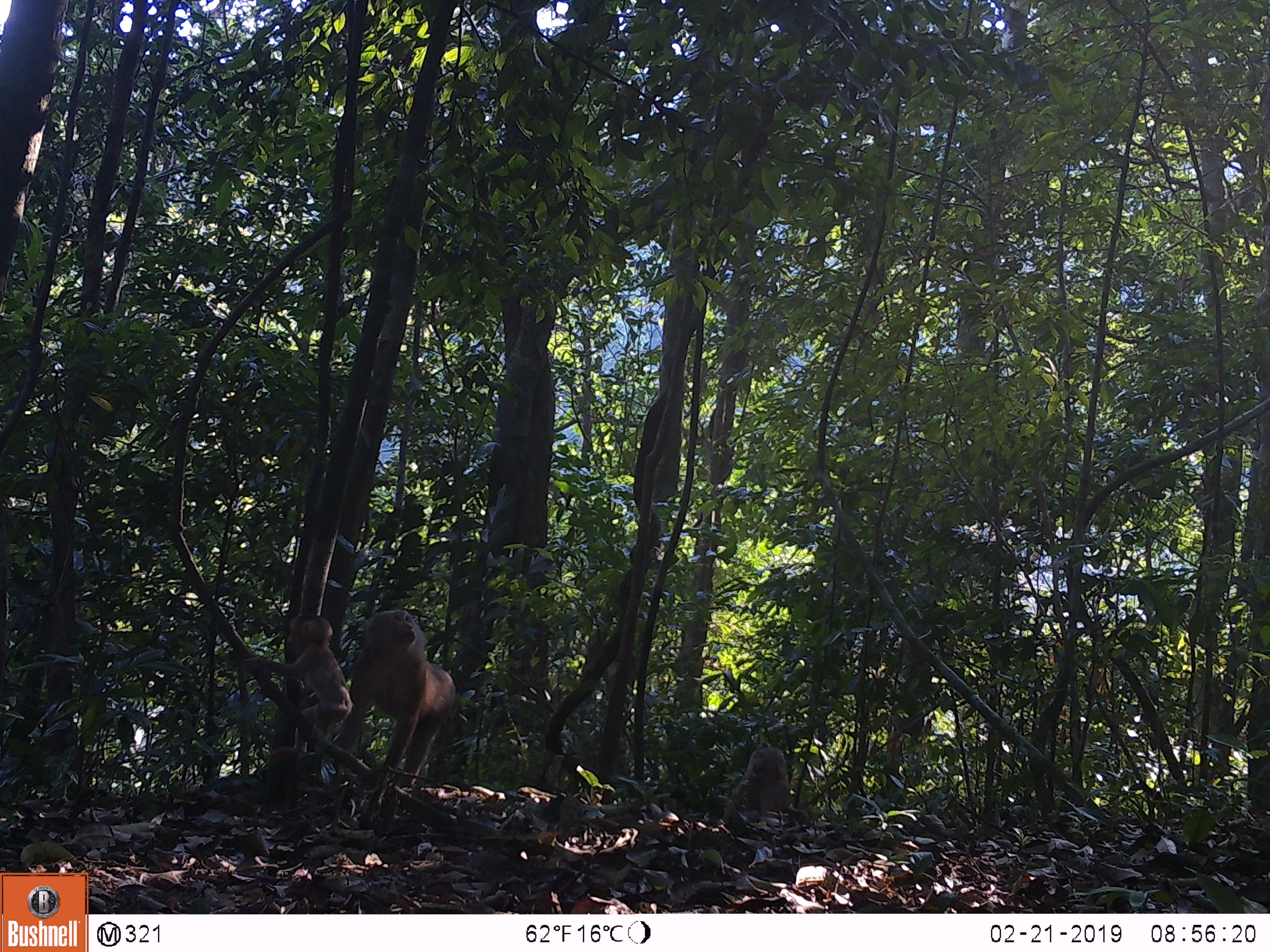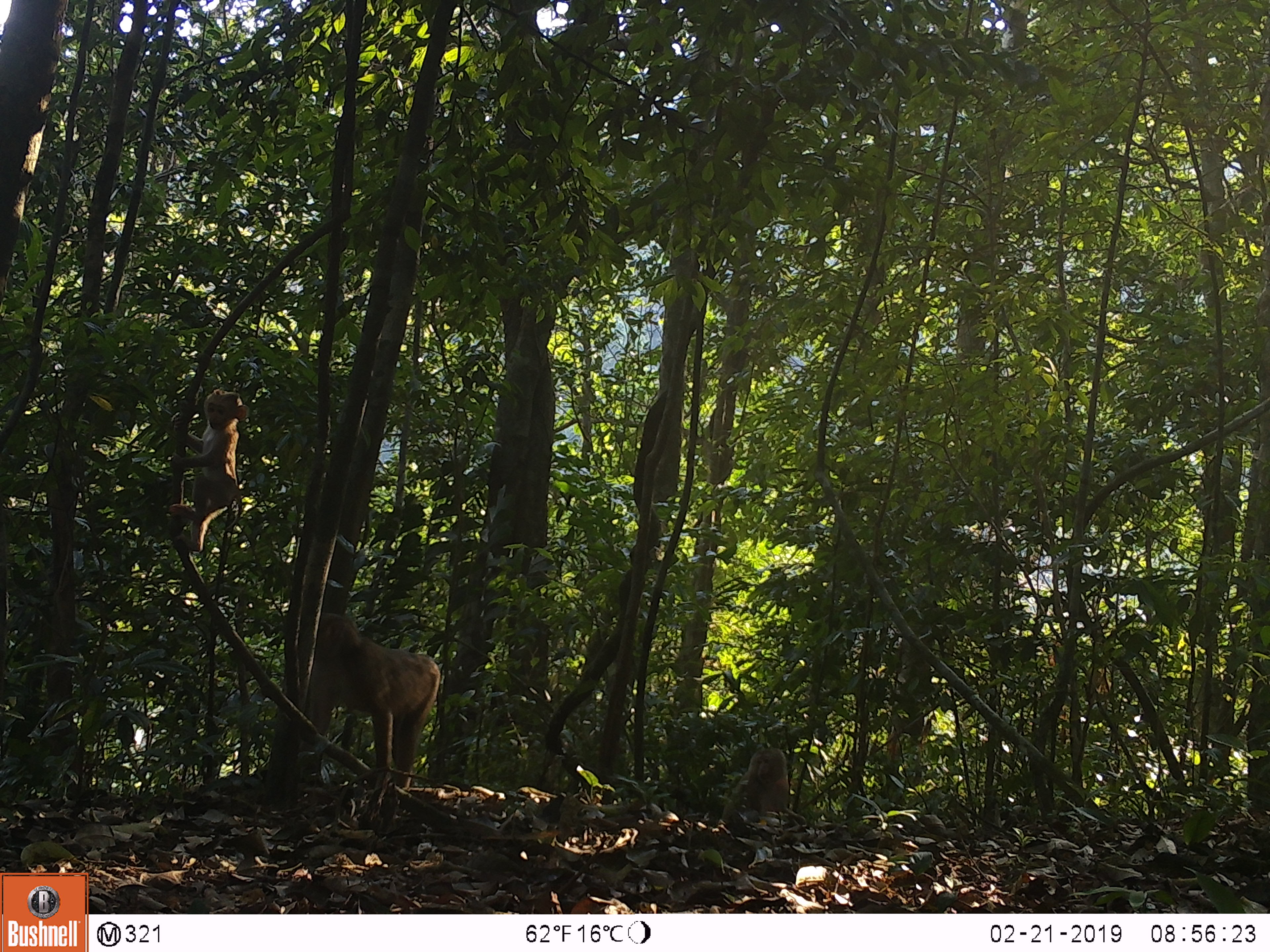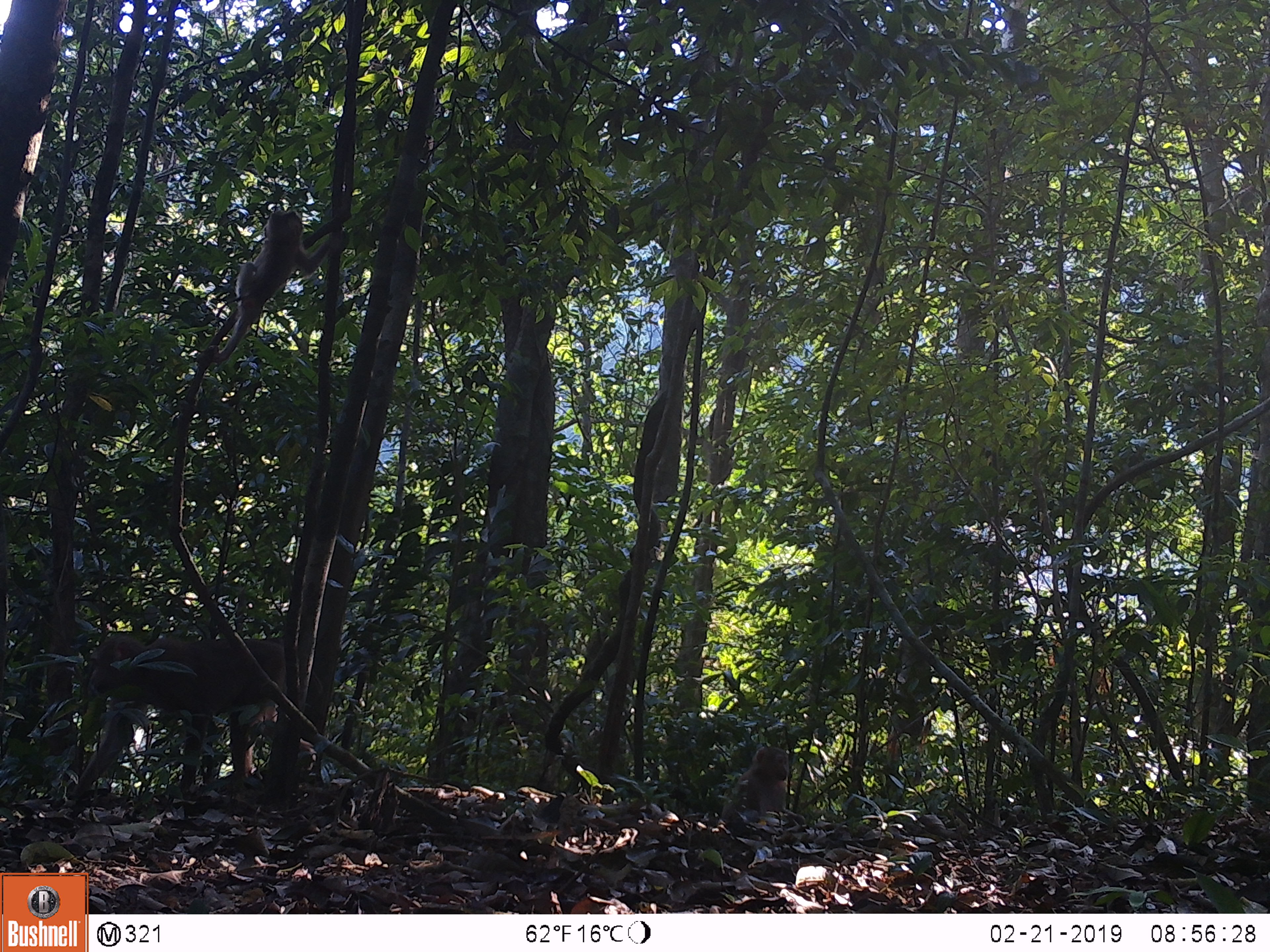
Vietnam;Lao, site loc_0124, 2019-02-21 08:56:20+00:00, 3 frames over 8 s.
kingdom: Animalia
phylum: Chordata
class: Mammalia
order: Primates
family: Cercopithecidae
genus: Macaca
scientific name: Macaca nemestrina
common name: pig-tailed macaque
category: pig tailed macaque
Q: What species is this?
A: Pig tailed macaque (pig-tailed macaque) (Macaca nemestrina).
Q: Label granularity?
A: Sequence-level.